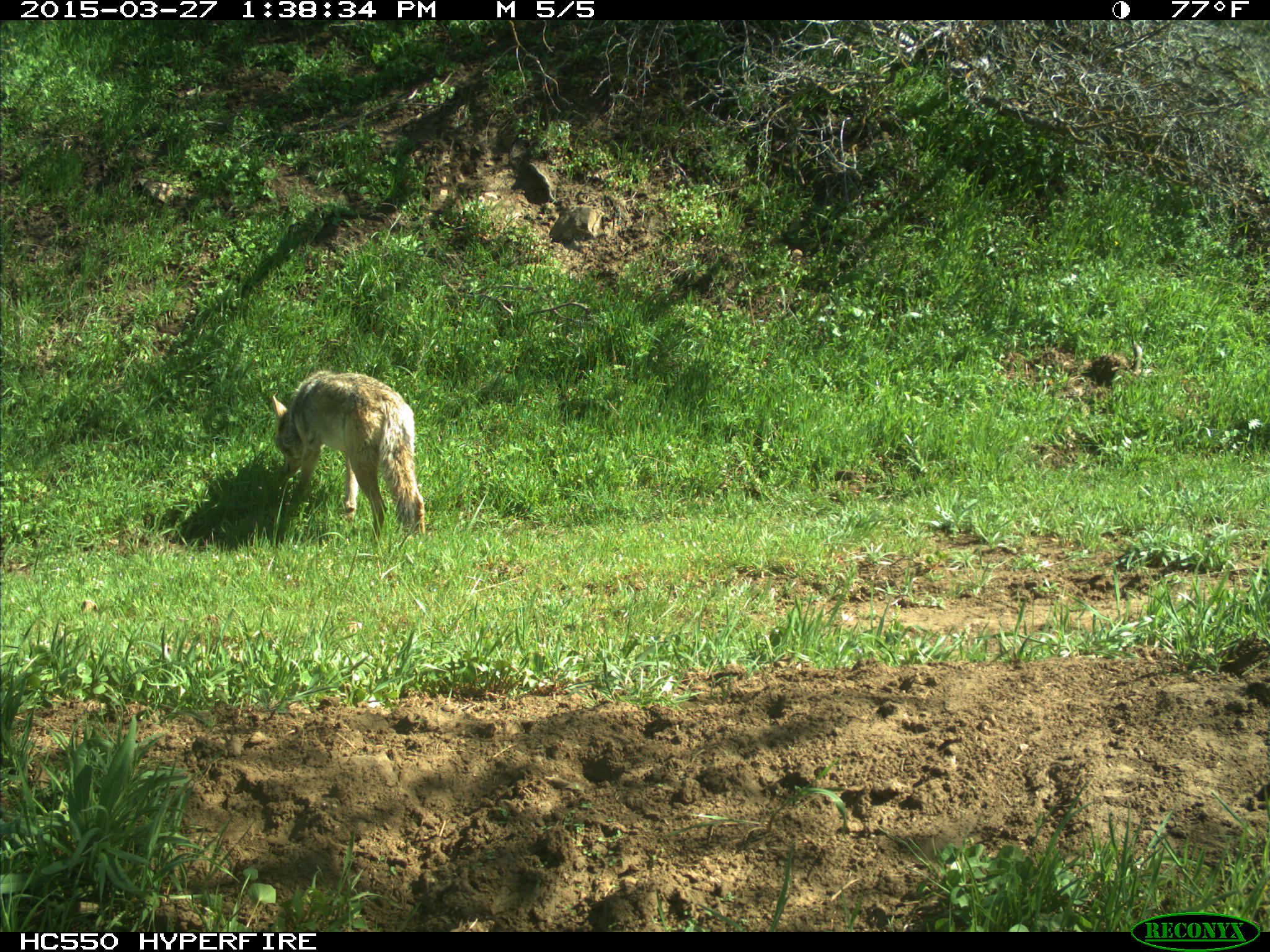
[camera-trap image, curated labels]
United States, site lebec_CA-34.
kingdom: Animalia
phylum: Chordata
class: Mammalia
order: Carnivora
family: Canidae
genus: Canis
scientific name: Canis latrans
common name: coyote